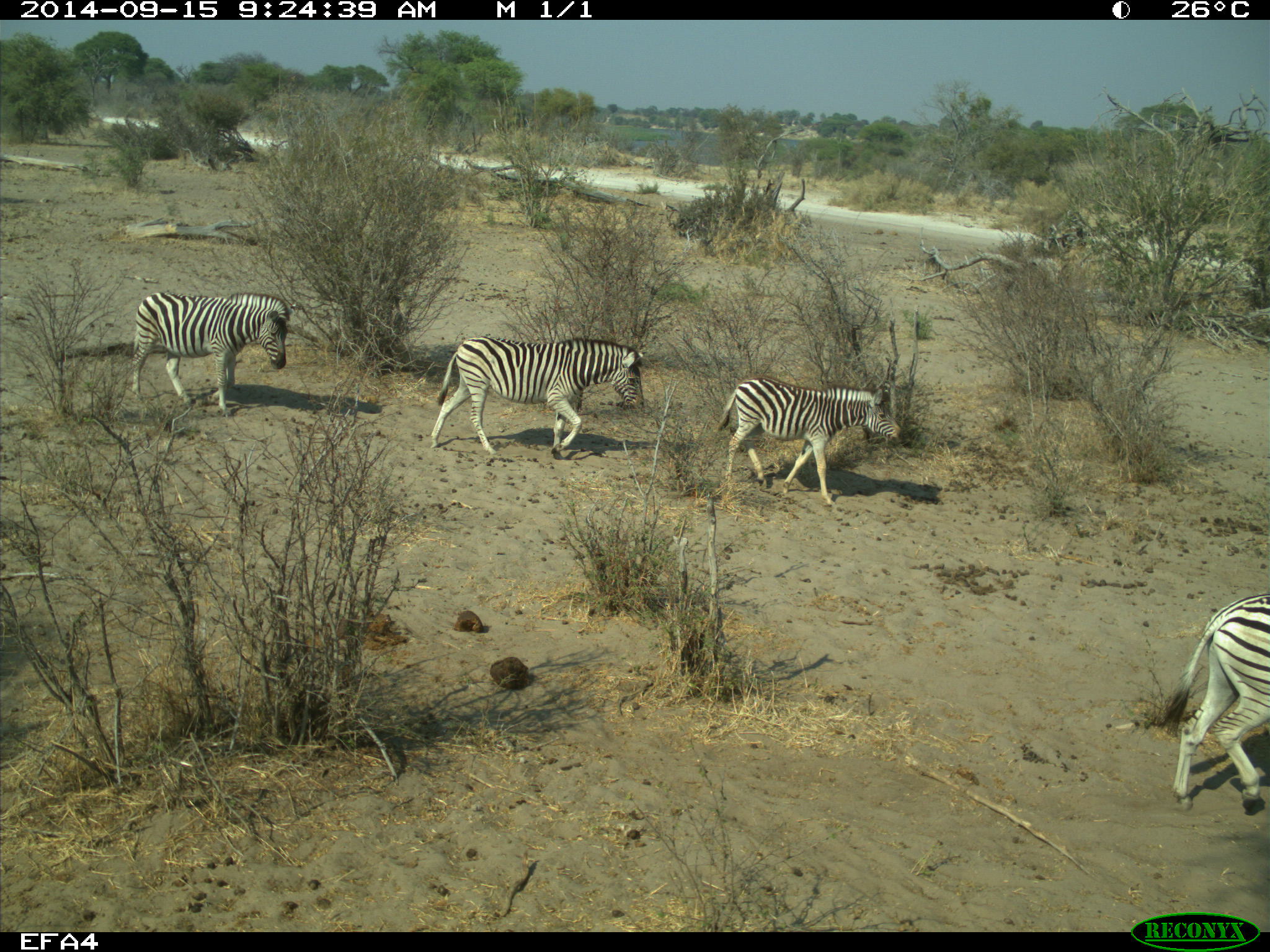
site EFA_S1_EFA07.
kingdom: Animalia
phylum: Chordata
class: Mammalia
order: Perissodactyla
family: Equidae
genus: Equus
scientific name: Equus quagga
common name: plains zebra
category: zebraplains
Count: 4.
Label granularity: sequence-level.